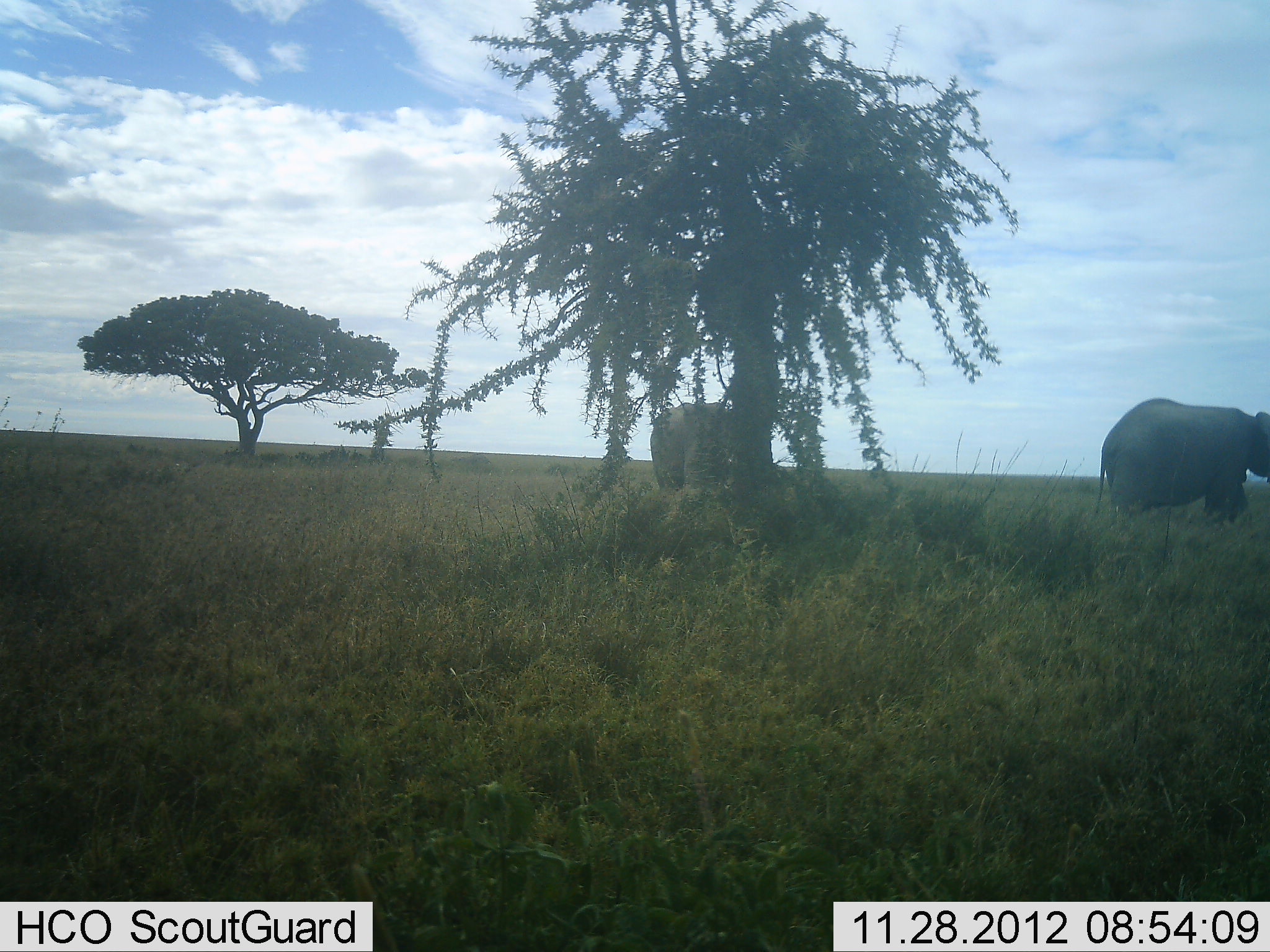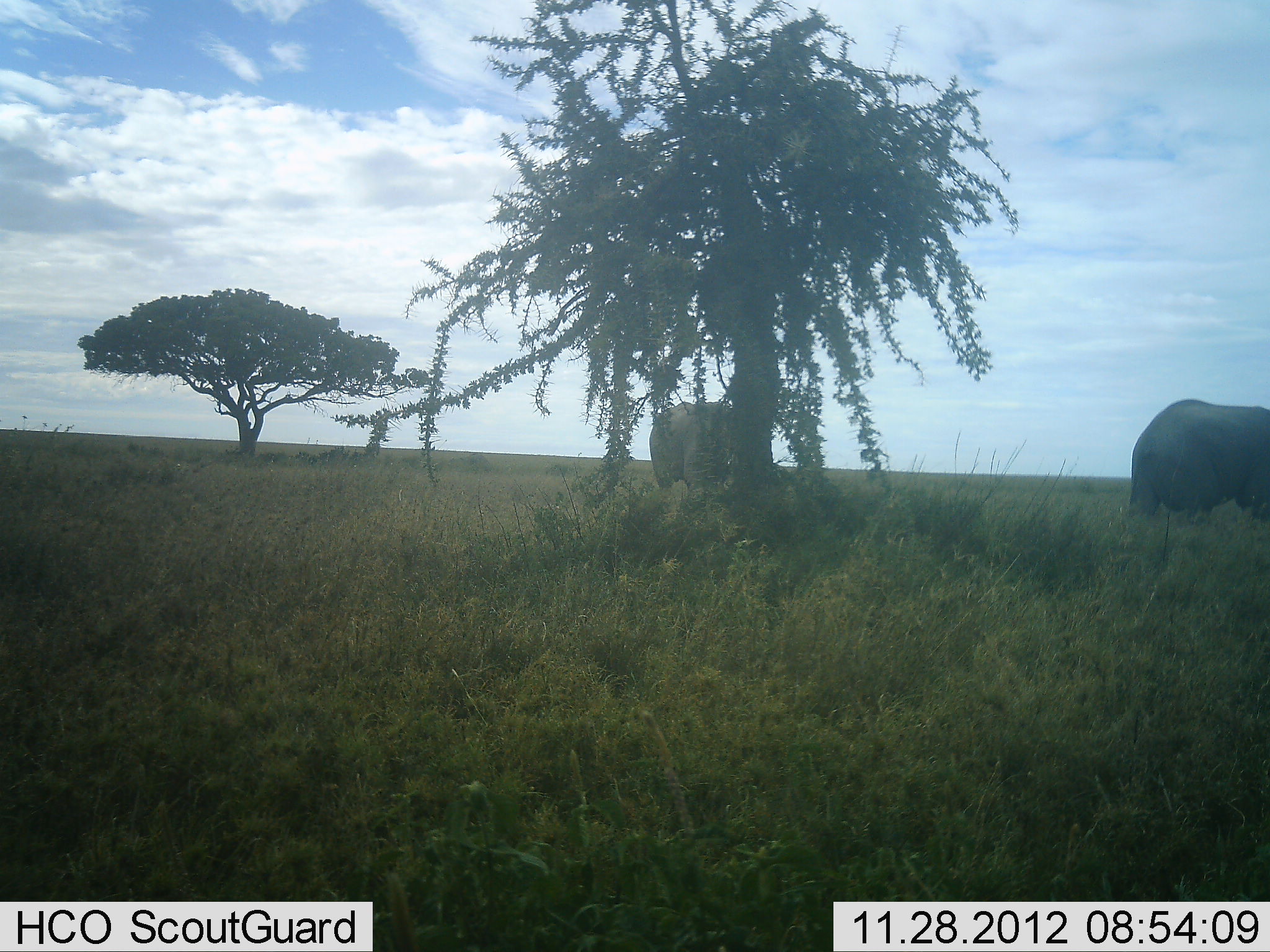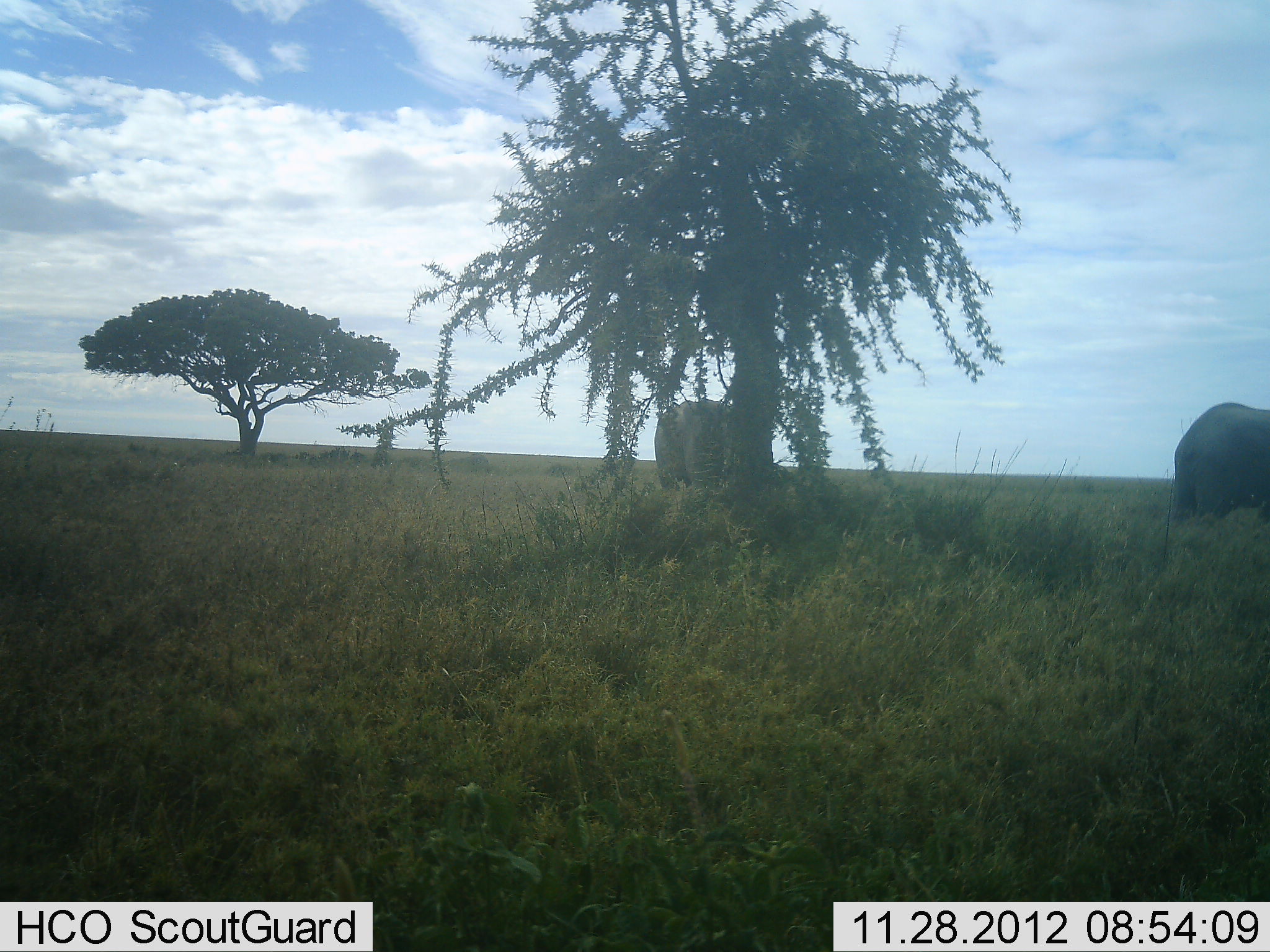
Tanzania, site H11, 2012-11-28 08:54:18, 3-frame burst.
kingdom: Animalia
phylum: Chordata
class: Mammalia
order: Proboscidea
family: Elephantidae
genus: Loxodonta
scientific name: Loxodonta africana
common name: african bush elephant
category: elephant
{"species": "elephant (african bush elephant) (Loxodonta africana)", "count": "2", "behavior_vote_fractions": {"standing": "50%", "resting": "0%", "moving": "90%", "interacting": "0%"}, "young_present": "0%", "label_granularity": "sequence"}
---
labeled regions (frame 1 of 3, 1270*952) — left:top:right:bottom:
animal: 1094:397:1270:533; 649:400:741:506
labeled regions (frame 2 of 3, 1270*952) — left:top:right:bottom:
animal: 1124:397:1270:538; 649:400:740:503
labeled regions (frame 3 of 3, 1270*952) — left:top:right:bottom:
animal: 1167:402:1270:538; 654:397:743:508